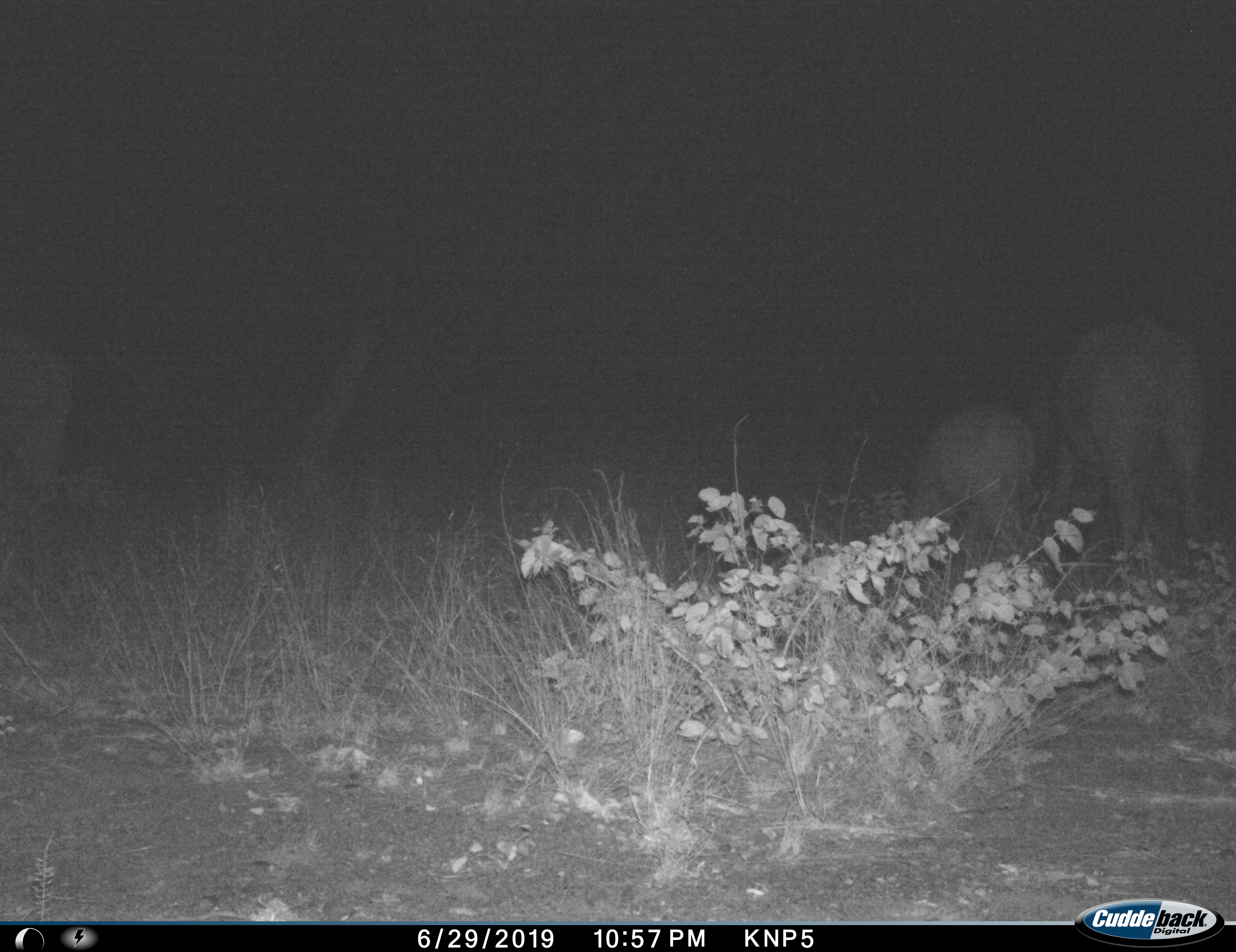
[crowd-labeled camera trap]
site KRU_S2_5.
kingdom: Animalia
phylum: Chordata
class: Mammalia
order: Artiodactyla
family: Bovidae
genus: Syncerus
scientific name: Syncerus caffer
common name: african buffalo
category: buffalo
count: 2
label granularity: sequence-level